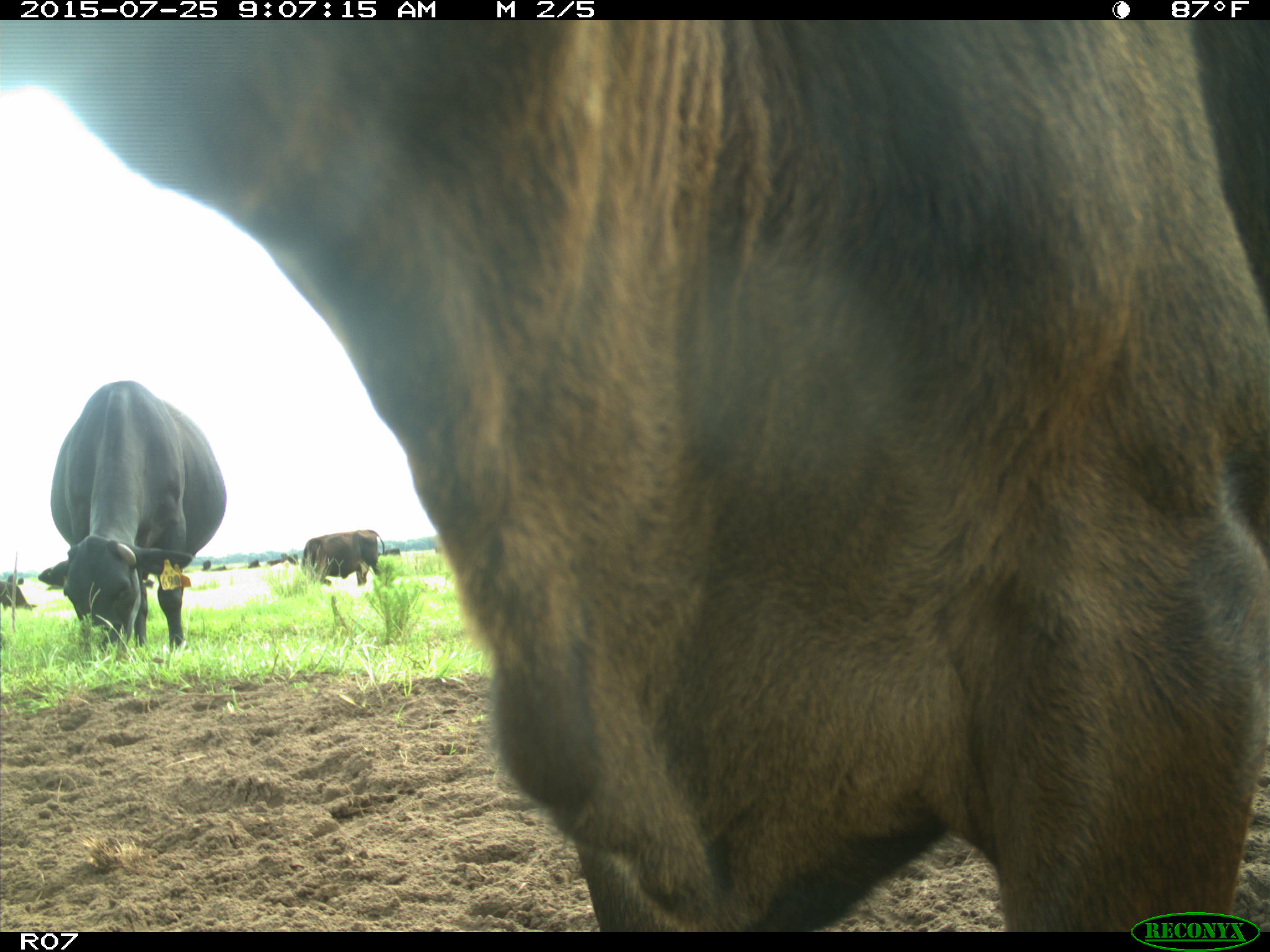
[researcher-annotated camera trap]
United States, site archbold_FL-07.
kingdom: Animalia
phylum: Chordata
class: Mammalia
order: Artiodactyla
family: Bovidae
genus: Bos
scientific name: Bos taurus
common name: domestic cow